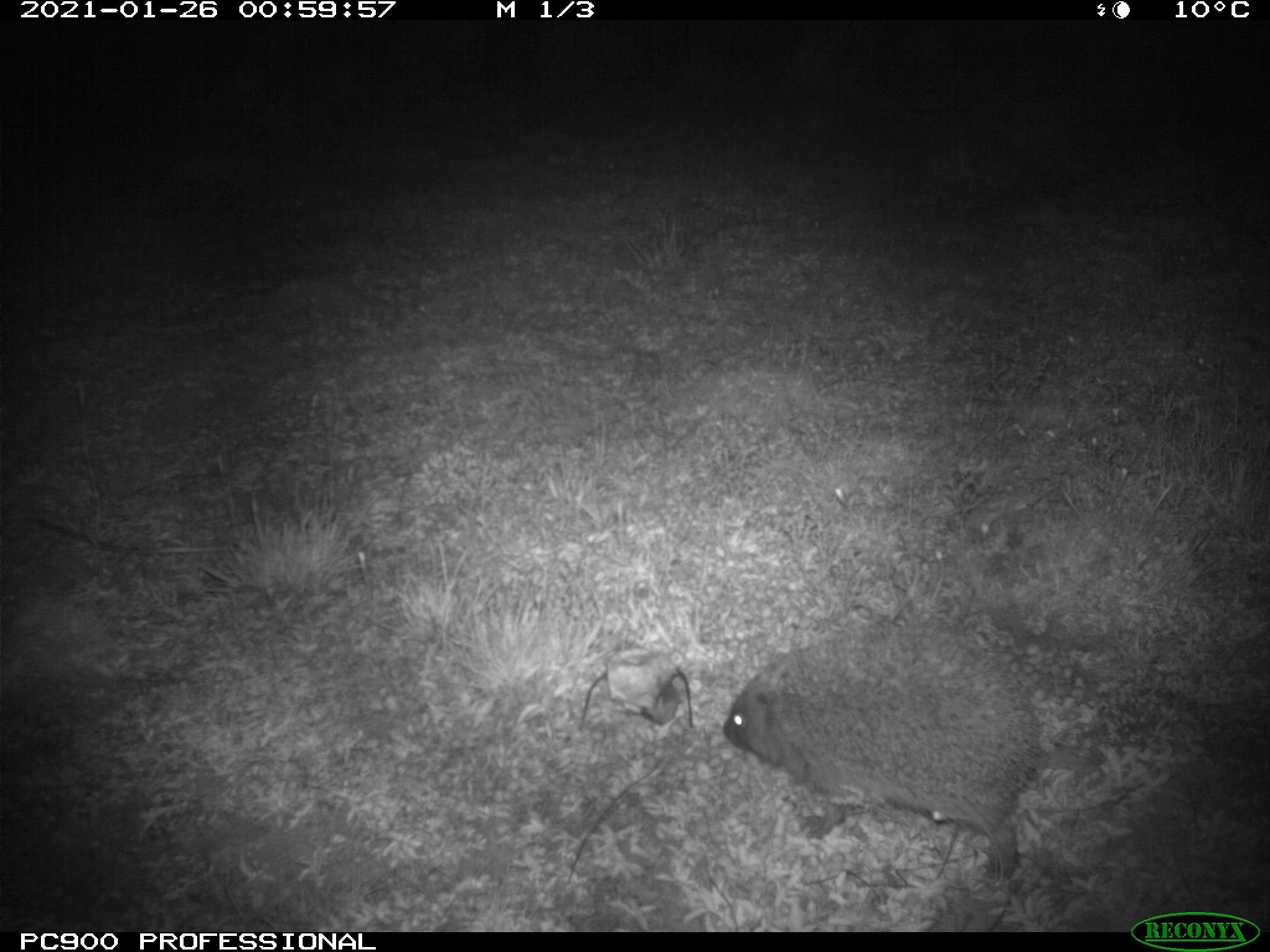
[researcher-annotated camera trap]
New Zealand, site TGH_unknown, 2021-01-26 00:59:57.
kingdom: Animalia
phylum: Chordata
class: Mammalia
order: Eulipotyphla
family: Erinaceidae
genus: Erinaceus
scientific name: Erinaceus europaeus europaeus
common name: european hedgehog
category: hedgehog